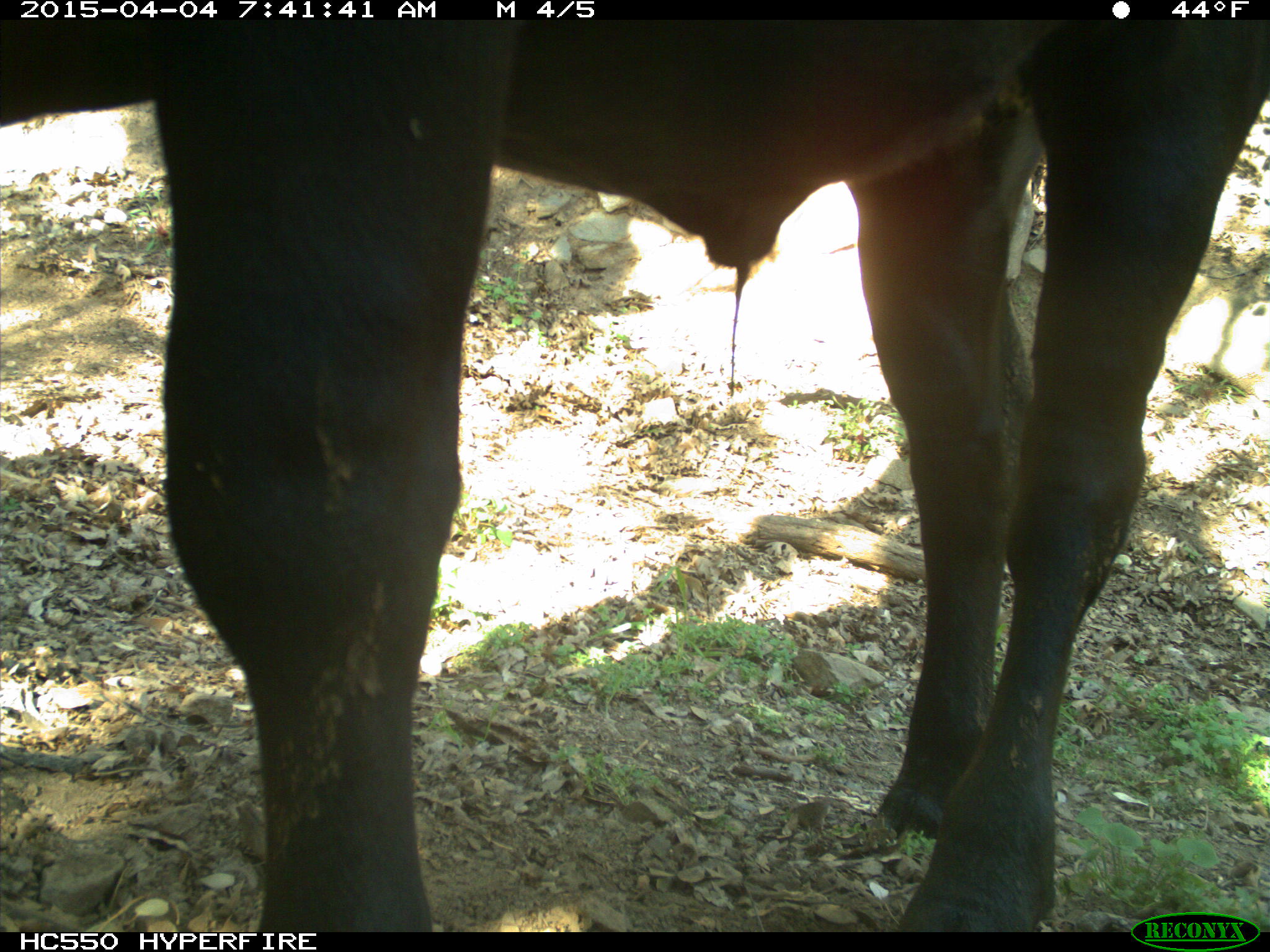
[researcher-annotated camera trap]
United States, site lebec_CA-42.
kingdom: Animalia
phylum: Chordata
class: Mammalia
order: Artiodactyla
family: Bovidae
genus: Bos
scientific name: Bos taurus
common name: domestic cow